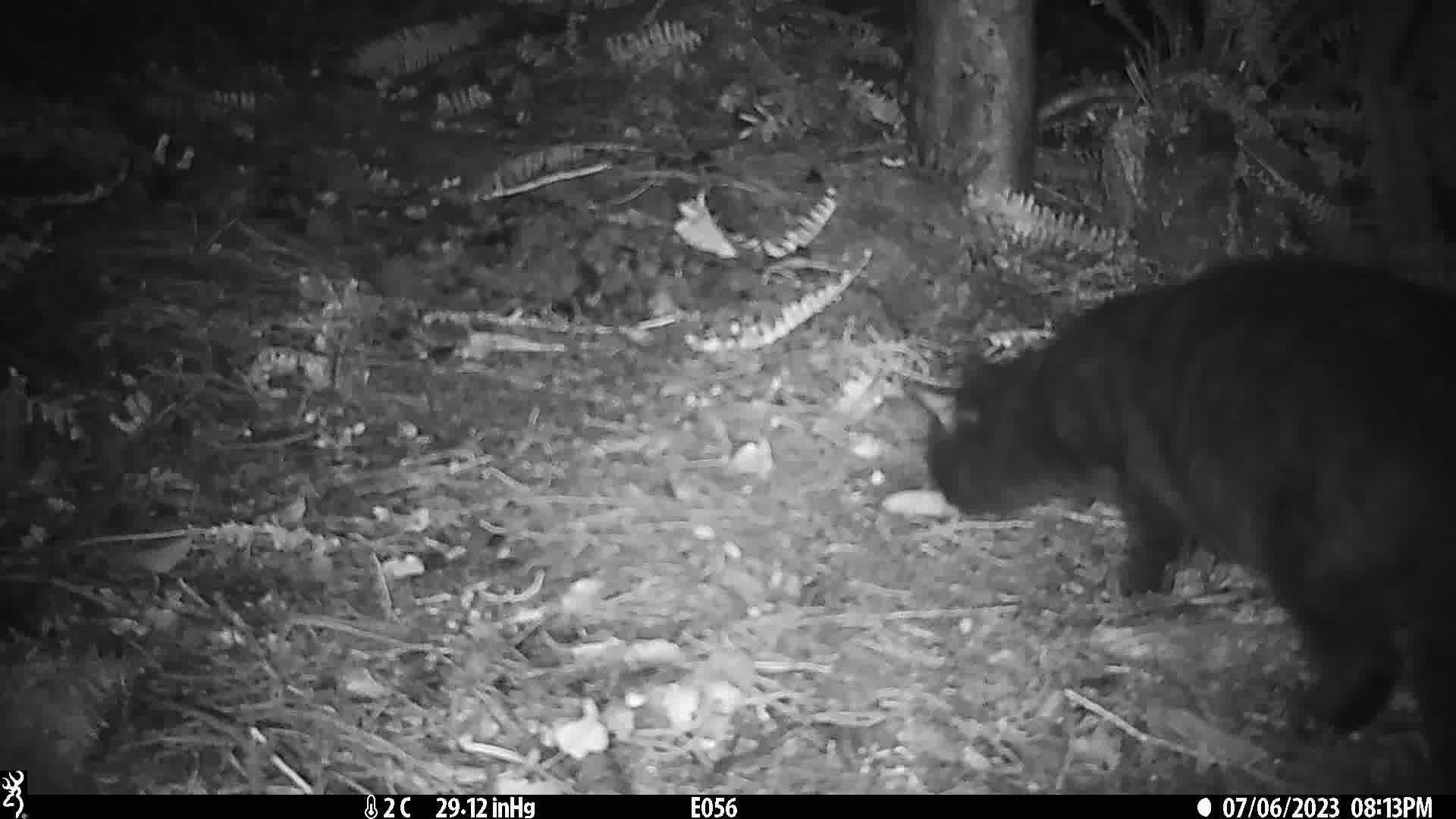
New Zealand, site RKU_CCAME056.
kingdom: Animalia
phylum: Chordata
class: Mammalia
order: Carnivora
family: Felidae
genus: Felis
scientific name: Felis catus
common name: domestic cat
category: cat